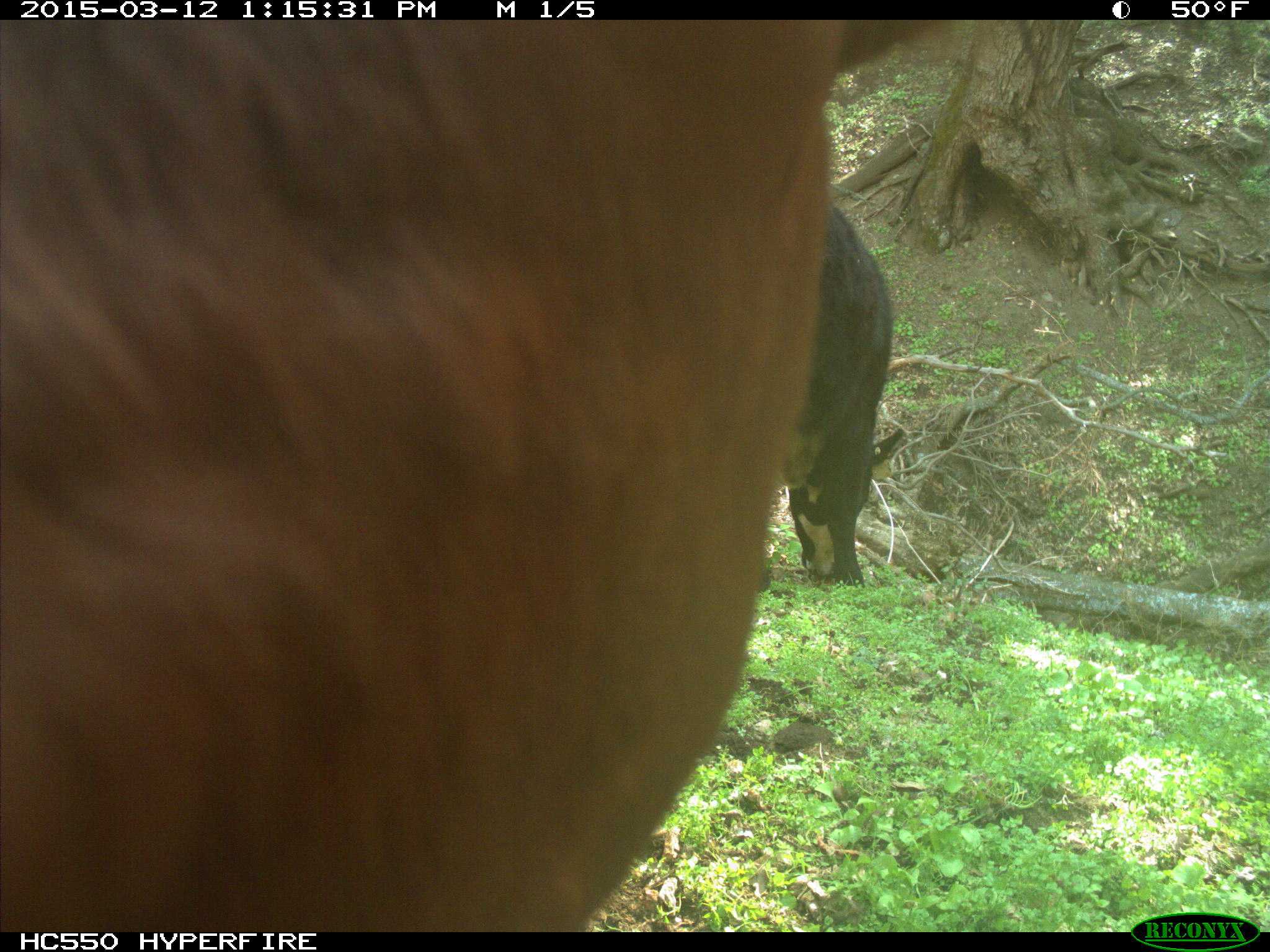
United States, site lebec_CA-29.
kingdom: Animalia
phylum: Chordata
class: Mammalia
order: Artiodactyla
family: Bovidae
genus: Bos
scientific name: Bos taurus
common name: domestic cow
Bos taurus (domestic cow).